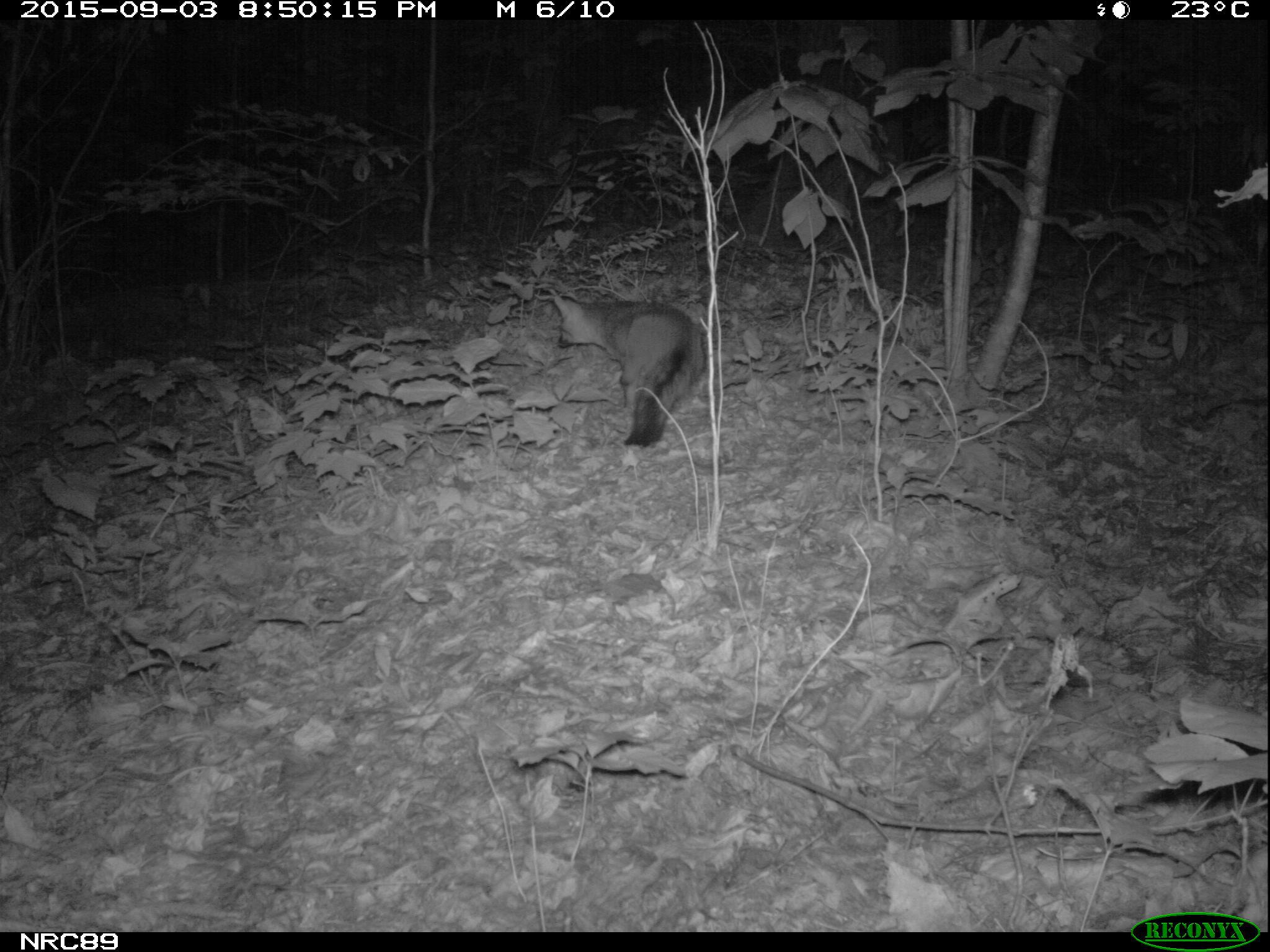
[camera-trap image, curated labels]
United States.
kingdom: Animalia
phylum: Chordata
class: Mammalia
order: Carnivora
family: Canidae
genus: Urocyon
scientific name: Urocyon cinereoargenteus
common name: gray fox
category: Grey Fox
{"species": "Grey Fox (gray fox) (Urocyon cinereoargenteus)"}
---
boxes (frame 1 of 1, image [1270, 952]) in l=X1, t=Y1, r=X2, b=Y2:
Grey Fox: l=546, t=286, r=714, b=458